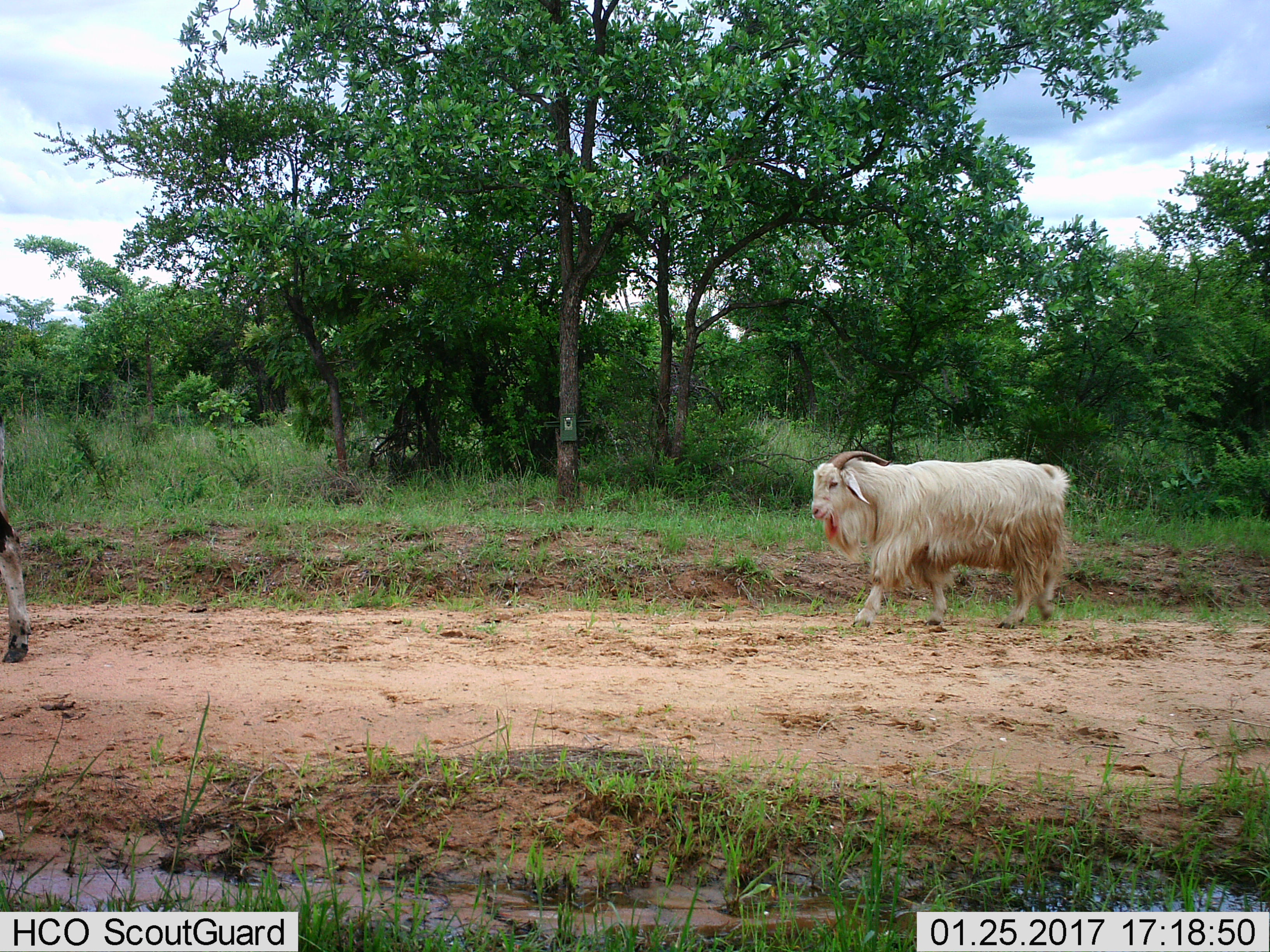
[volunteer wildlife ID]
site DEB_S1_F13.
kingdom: Animalia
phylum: Chordata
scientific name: Vertebrata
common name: domestic animal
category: domesticanimal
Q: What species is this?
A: Domesticanimal (domestic animal) (Vertebrata).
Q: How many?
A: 2.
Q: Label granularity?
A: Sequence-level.